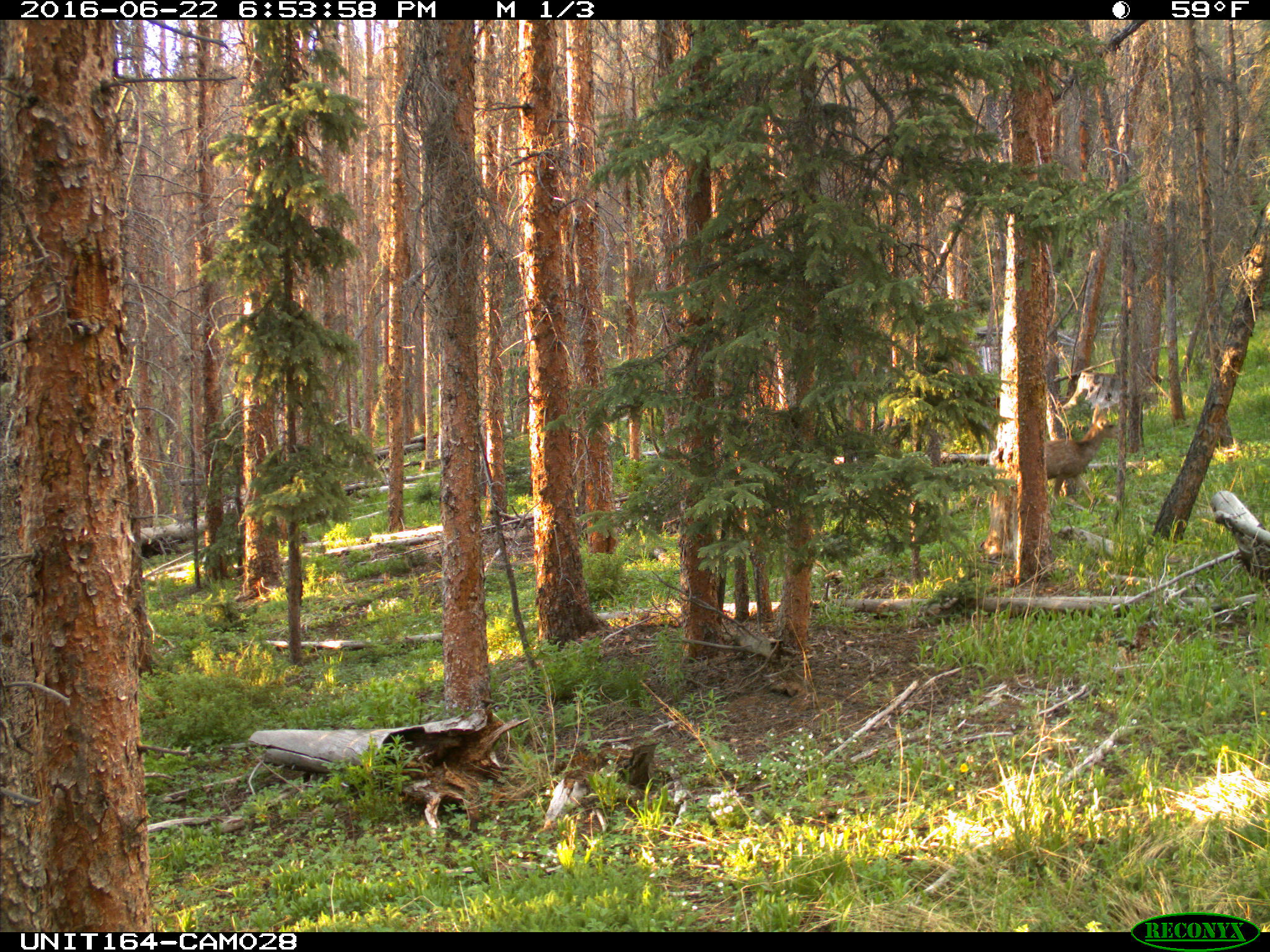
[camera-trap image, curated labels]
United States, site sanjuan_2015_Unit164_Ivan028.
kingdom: Animalia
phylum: Chordata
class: Mammalia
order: Artiodactyla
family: Cervidae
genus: Odocoileus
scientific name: Odocoileus hemionus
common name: mule deer